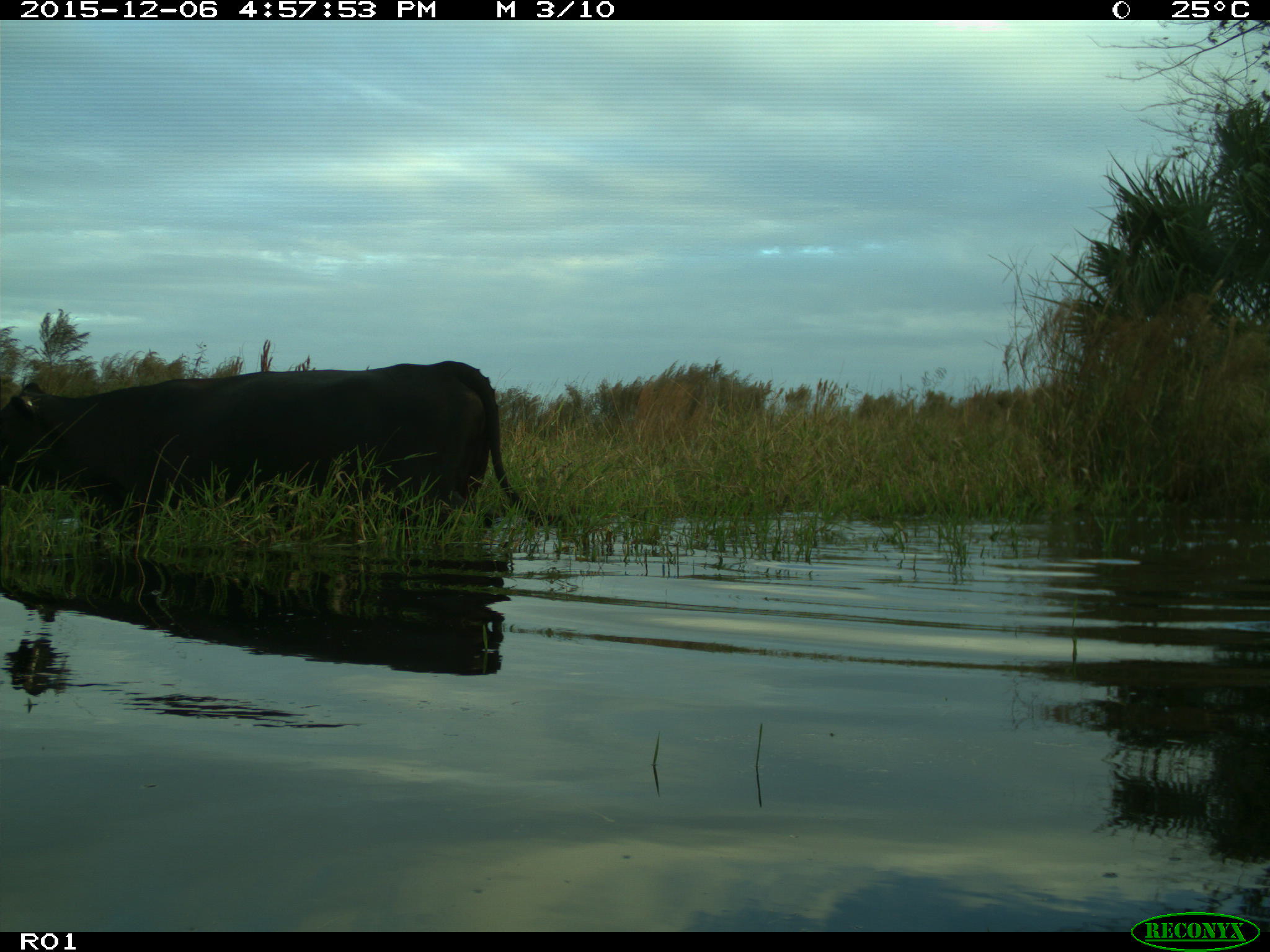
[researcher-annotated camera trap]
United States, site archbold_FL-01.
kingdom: Animalia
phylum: Chordata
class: Mammalia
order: Artiodactyla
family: Bovidae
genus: Bos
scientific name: Bos taurus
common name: domestic cow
Bos taurus (domestic cow).